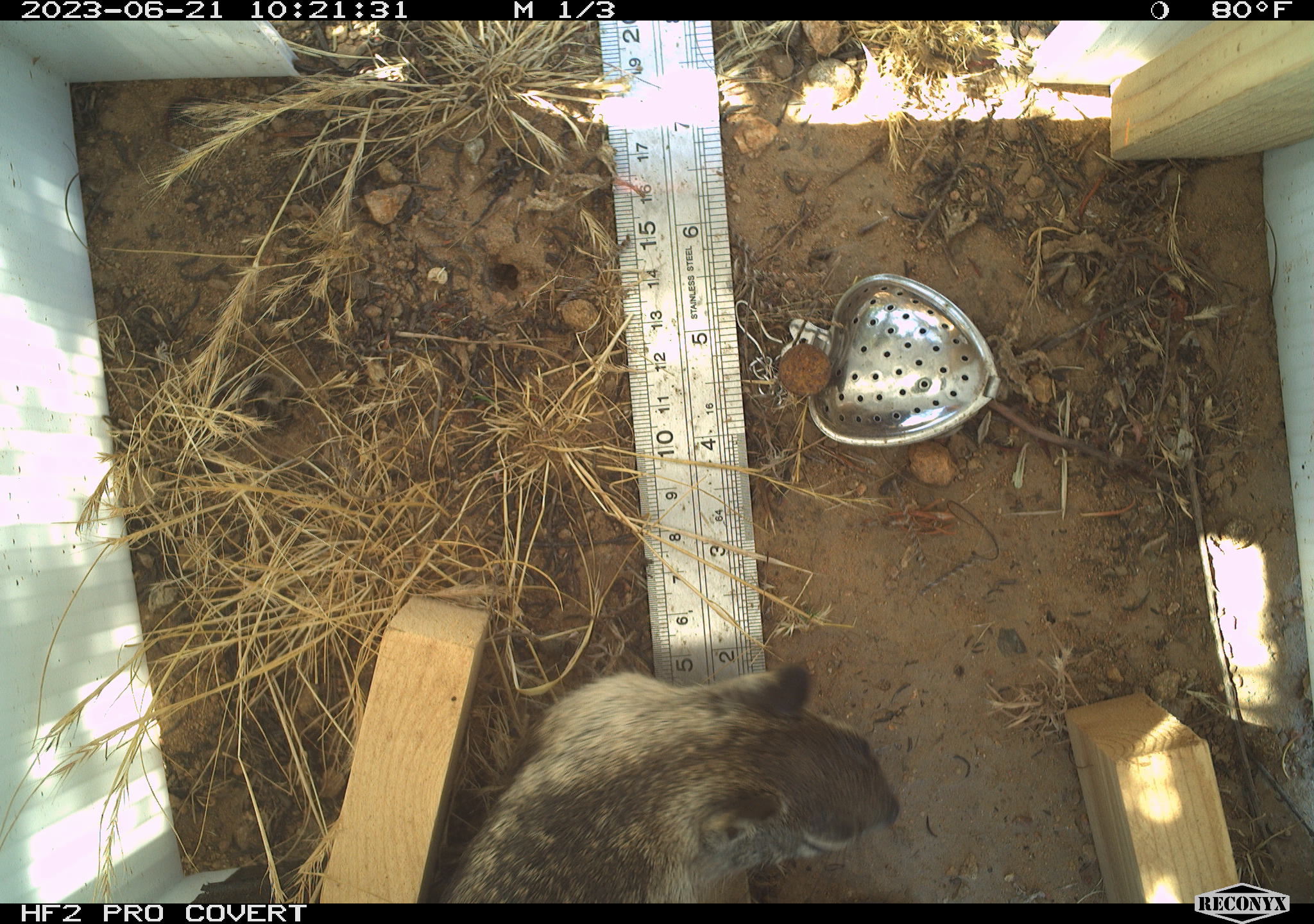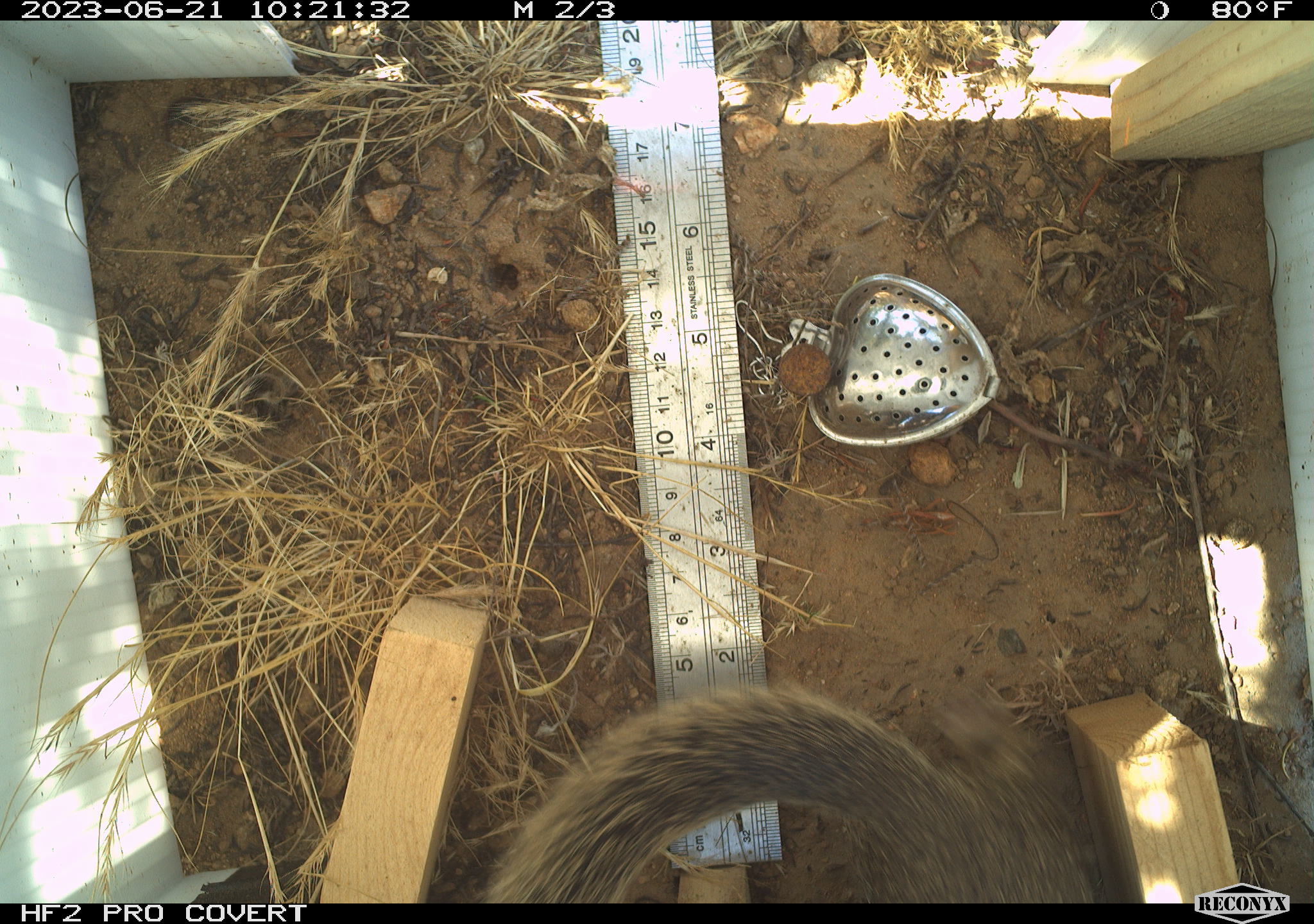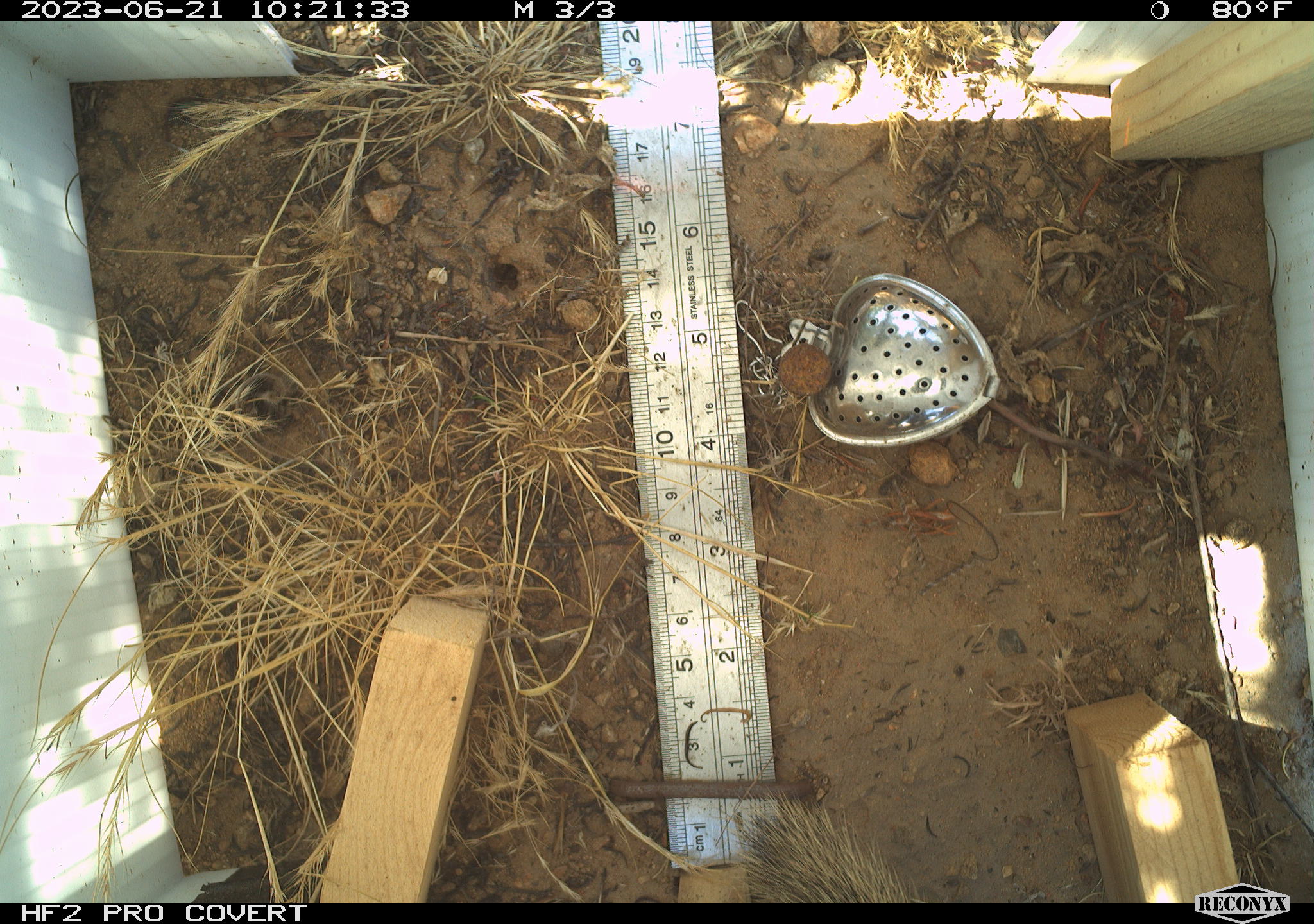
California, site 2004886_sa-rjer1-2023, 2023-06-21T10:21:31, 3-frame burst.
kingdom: Animalia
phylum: Chordata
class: Mammalia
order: Rodentia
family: Sciuridae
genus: Otospermophilus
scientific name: Otospermophilus beecheyi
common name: california ground squirrel